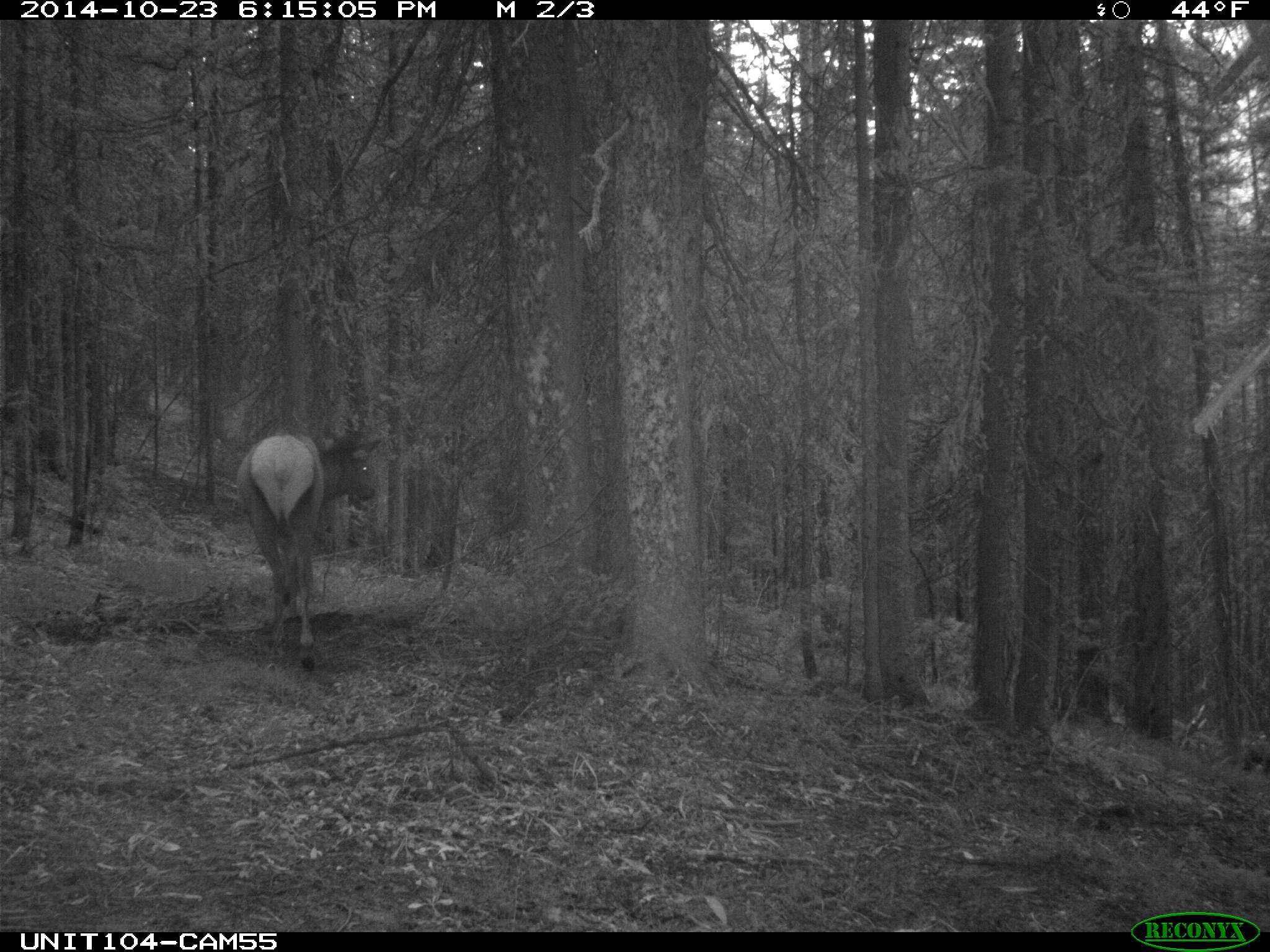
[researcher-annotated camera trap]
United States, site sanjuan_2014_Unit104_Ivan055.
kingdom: Animalia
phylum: Chordata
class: Mammalia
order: Artiodactyla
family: Cervidae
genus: Cervus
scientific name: Cervus elaphus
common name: red deer